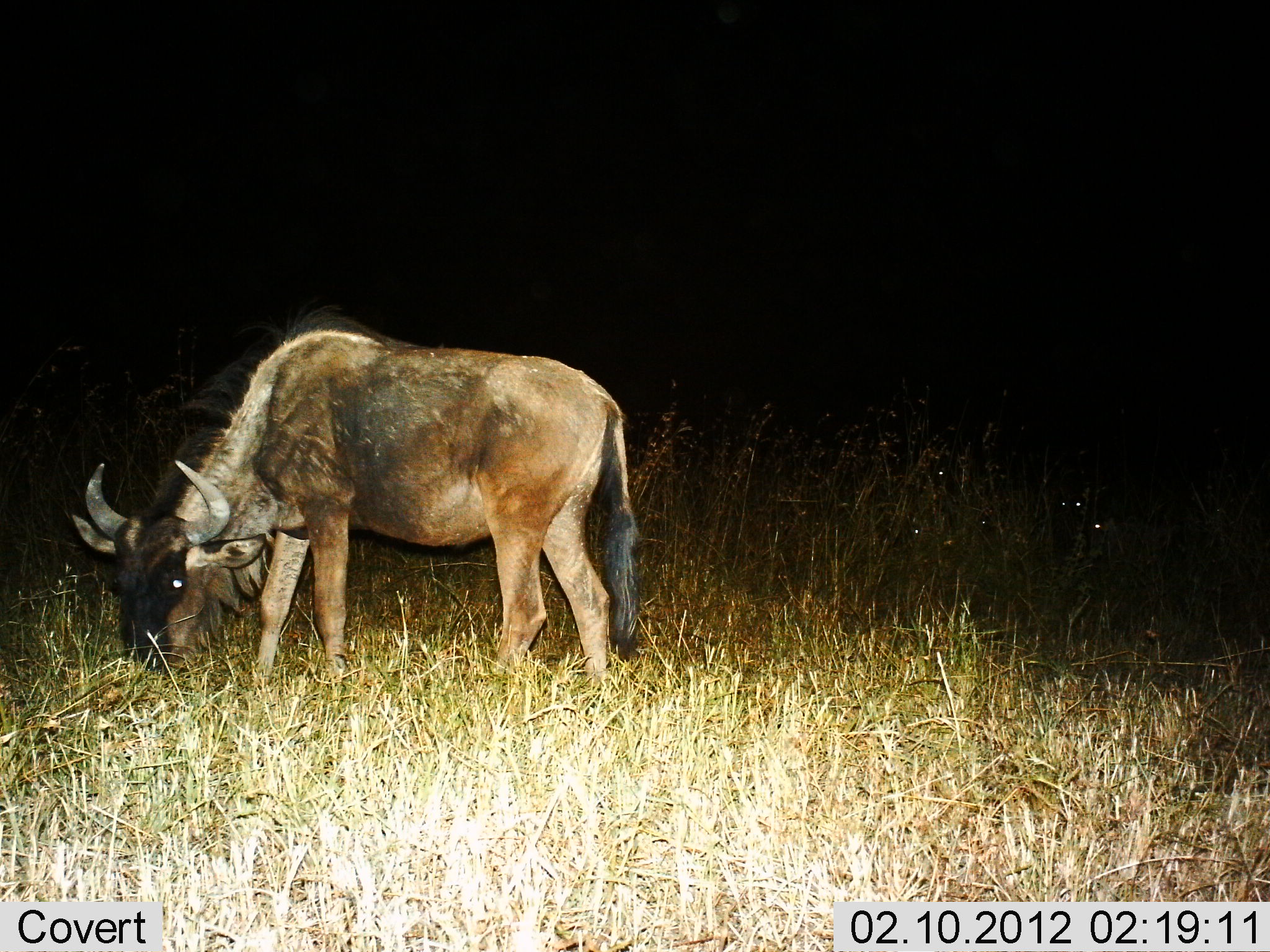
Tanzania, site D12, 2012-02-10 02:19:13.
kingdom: Animalia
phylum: Chordata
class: Mammalia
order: Artiodactyla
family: Bovidae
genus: Connochaetes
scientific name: Connochaetes taurinus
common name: blue wildebeest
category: wildebeest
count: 1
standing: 31%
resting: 6%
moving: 0%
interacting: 0%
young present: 6%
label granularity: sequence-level